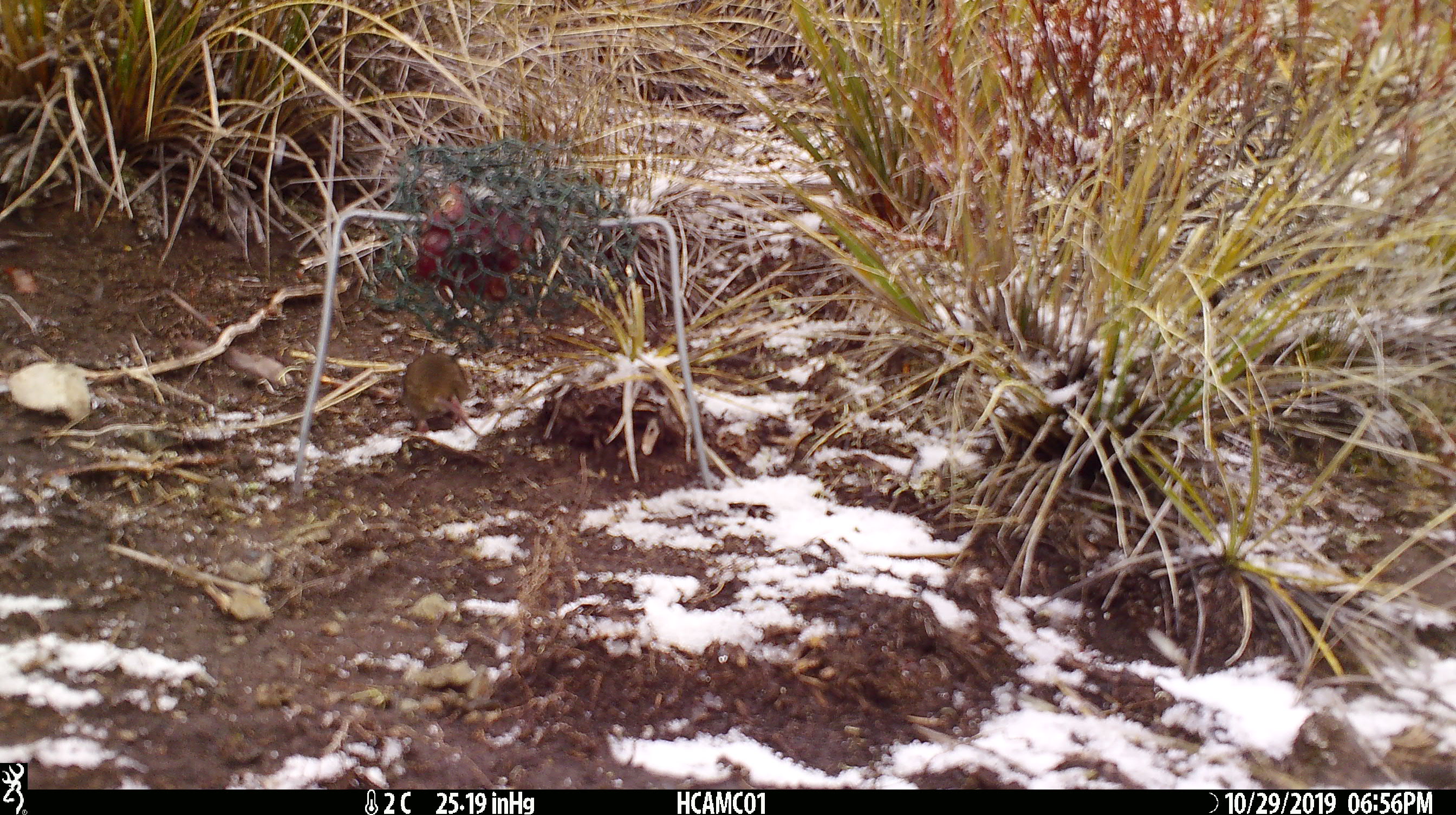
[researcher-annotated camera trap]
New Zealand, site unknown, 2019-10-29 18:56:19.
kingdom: Animalia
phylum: Chordata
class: Mammalia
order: Rodentia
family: Muridae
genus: Mus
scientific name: Mus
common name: mouse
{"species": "mouse (Mus)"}